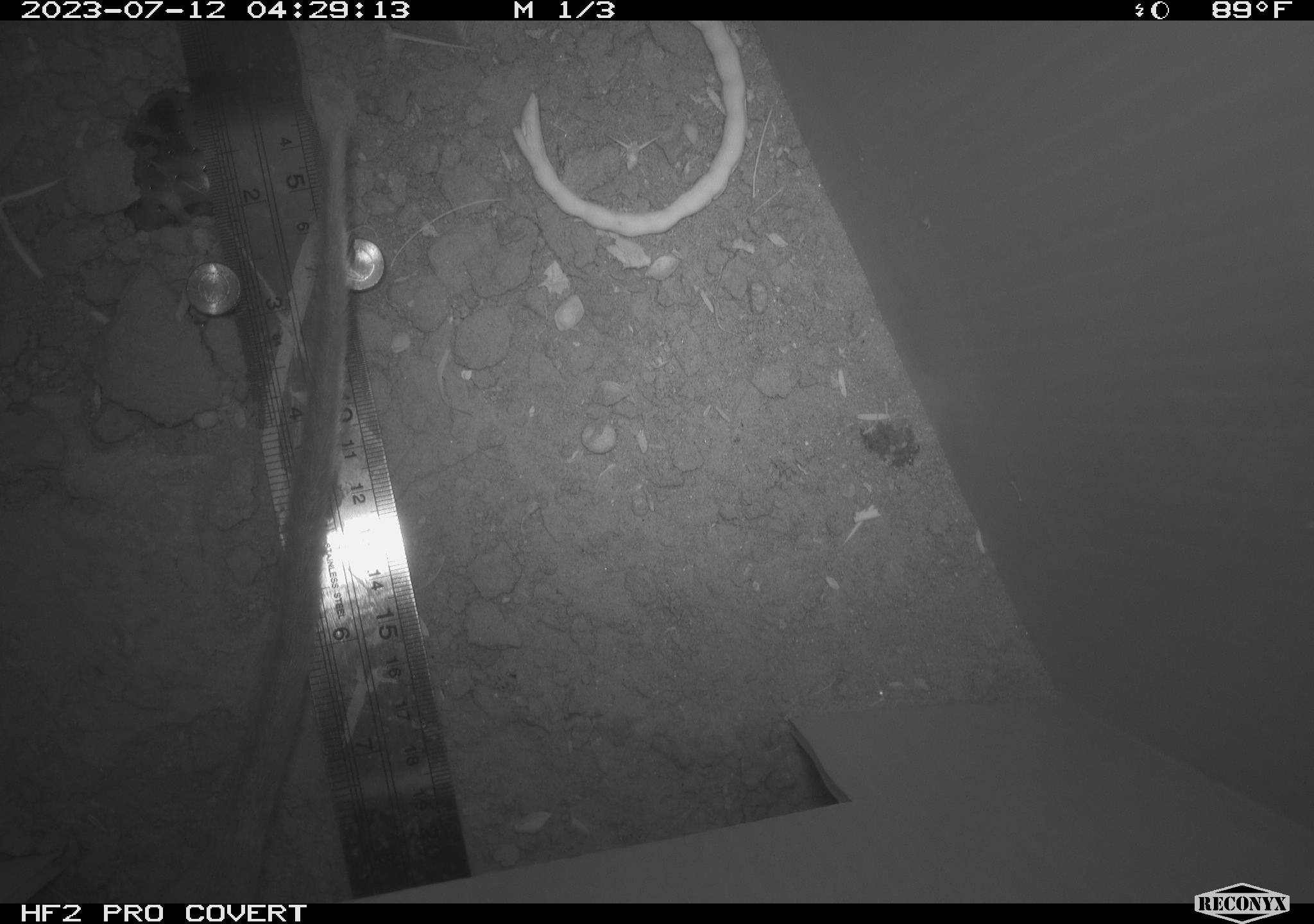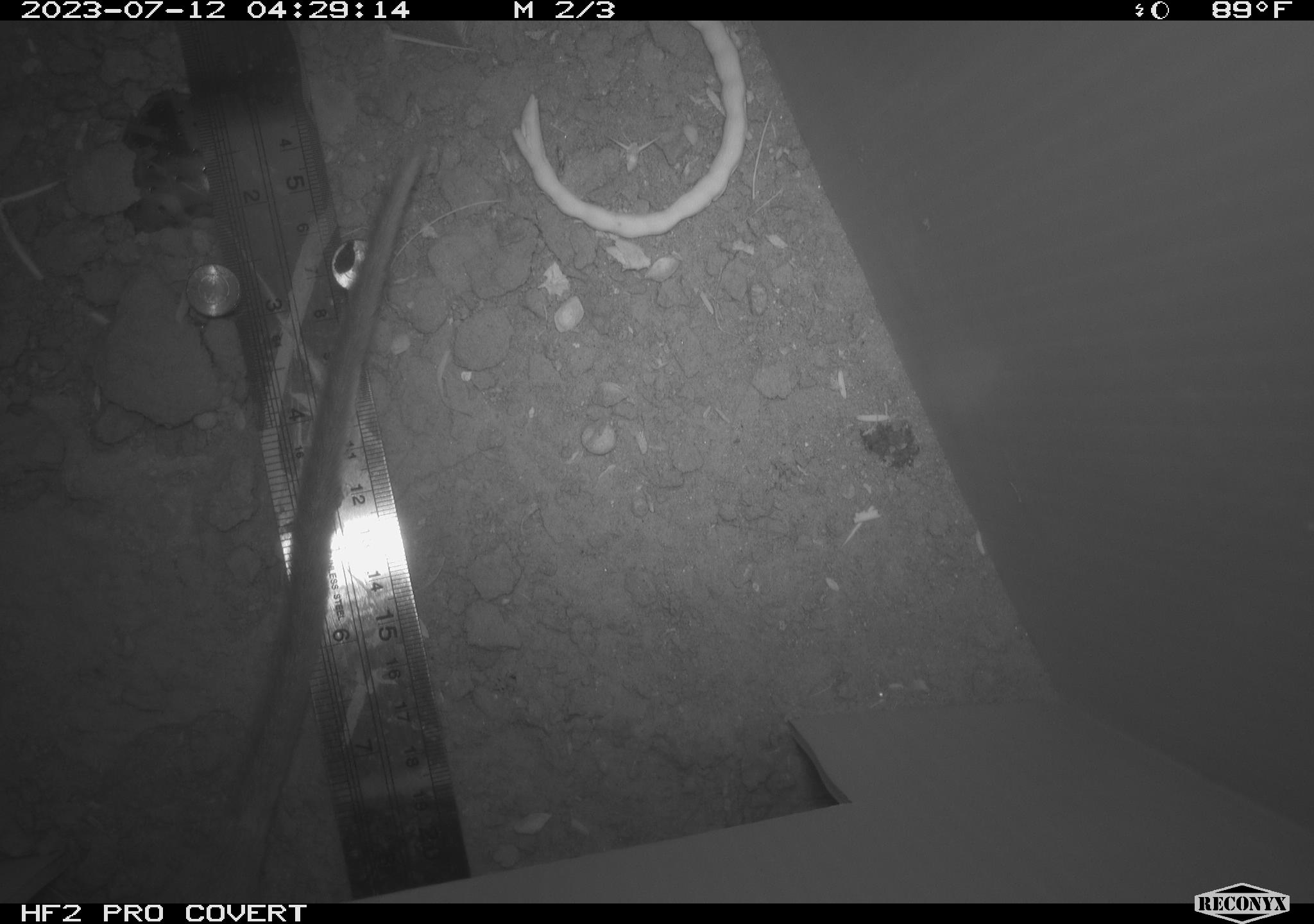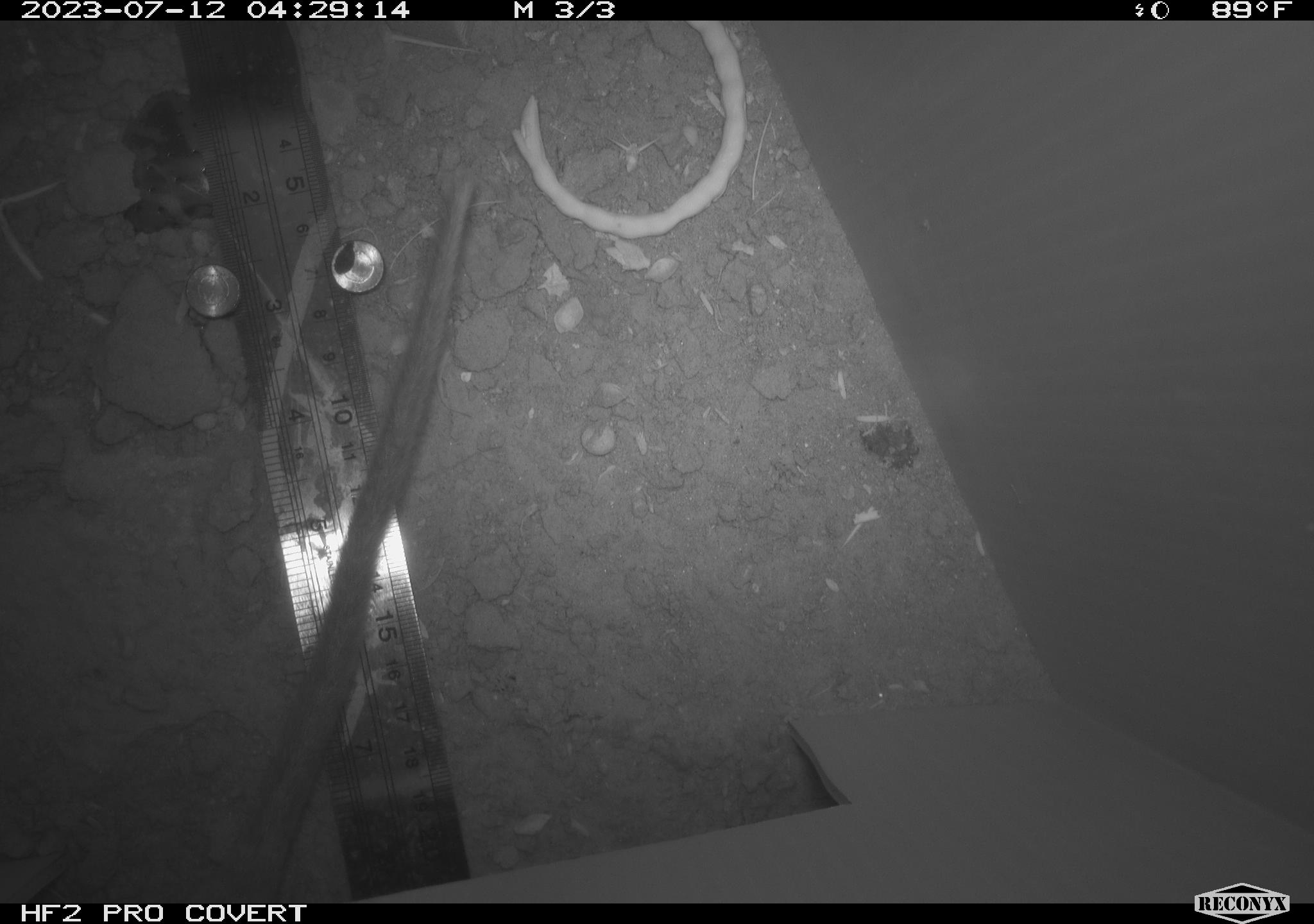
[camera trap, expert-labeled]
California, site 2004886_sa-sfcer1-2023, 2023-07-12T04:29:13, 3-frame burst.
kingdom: Animalia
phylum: Chordata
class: Mammalia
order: Rodentia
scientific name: Rodentia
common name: mouse species